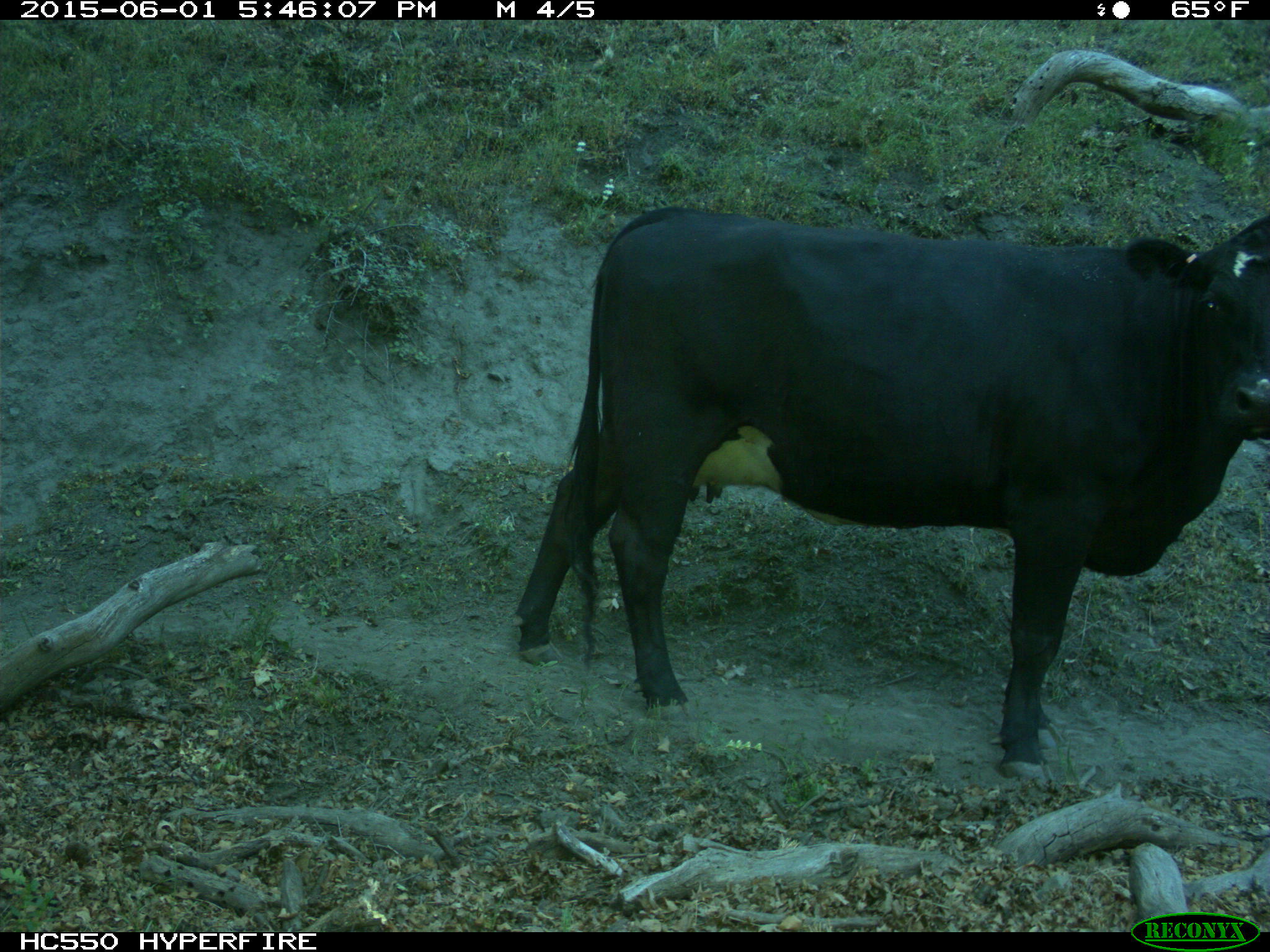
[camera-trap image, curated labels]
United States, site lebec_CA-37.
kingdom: Animalia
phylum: Chordata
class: Mammalia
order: Artiodactyla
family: Bovidae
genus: Bos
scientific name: Bos taurus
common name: domestic cow